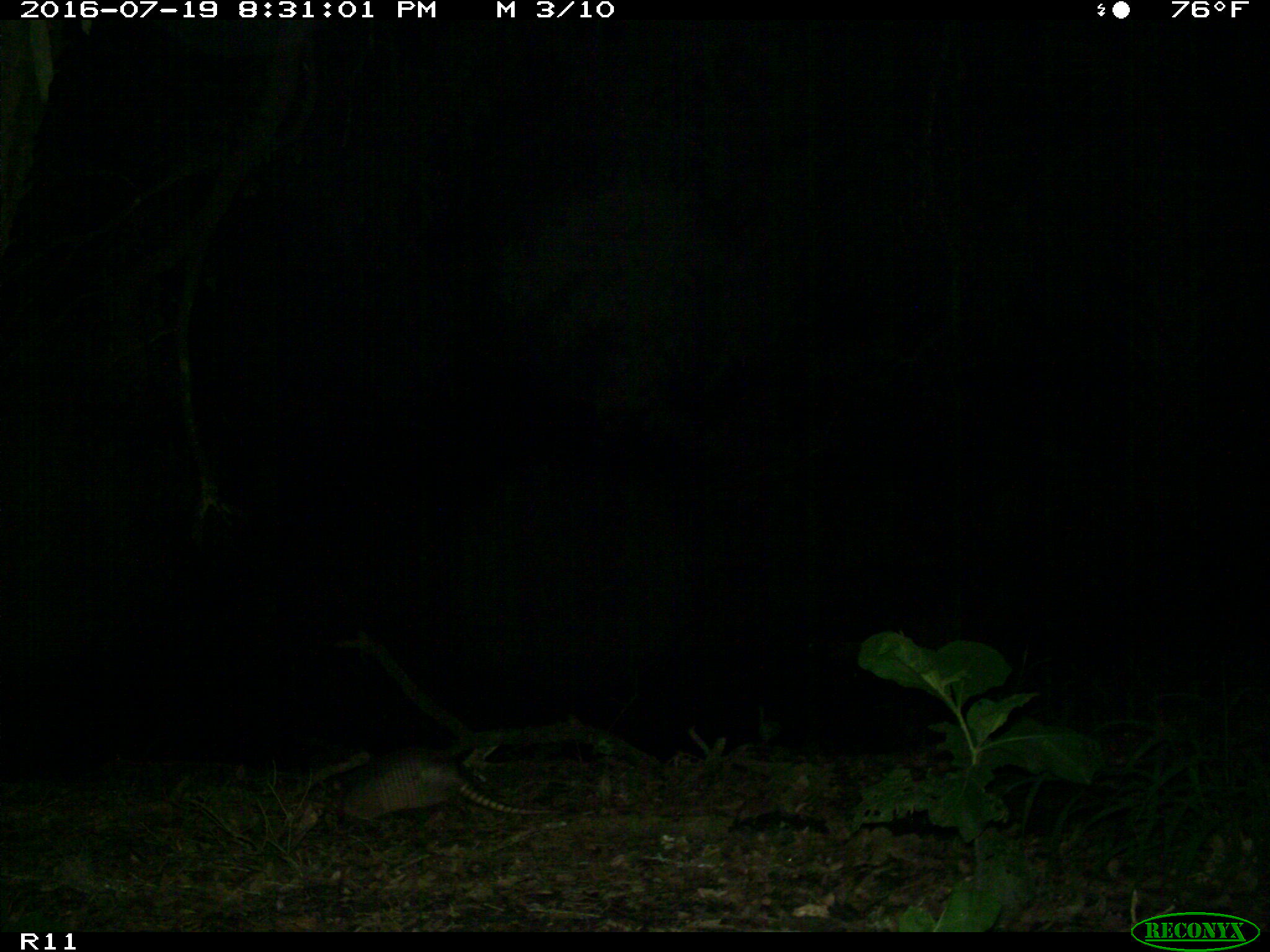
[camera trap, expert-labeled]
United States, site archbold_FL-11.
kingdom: Animalia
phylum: Chordata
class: Mammalia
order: Cingulata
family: Dasypodidae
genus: Dasypus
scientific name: Dasypus novemcinctus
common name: nine-banded armadillo